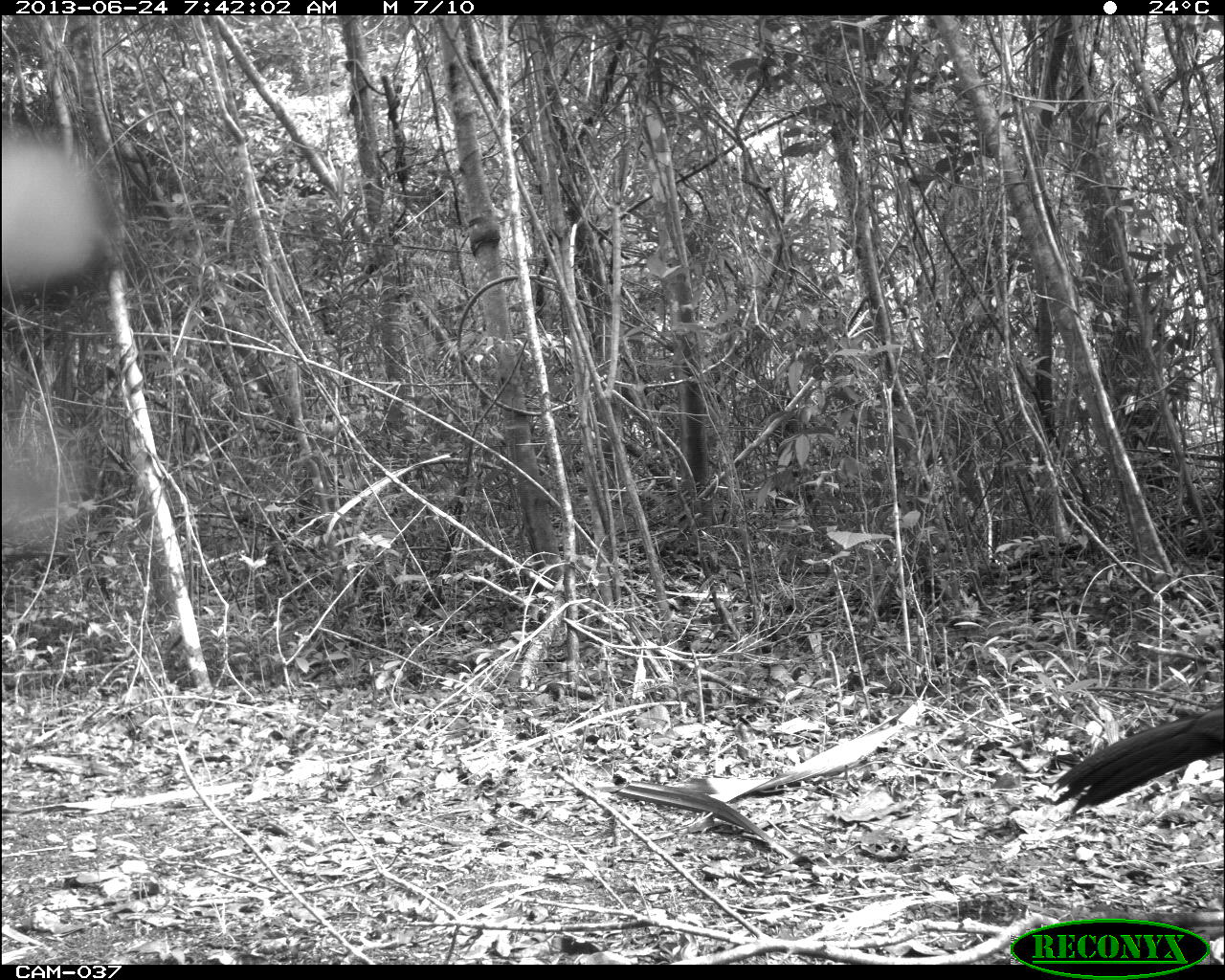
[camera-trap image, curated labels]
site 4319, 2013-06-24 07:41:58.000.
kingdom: Animalia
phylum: Chordata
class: Aves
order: Galliformes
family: Cracidae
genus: Crax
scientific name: Crax rubra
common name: great curassow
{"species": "Crax rubra (great curassow)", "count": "1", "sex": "female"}